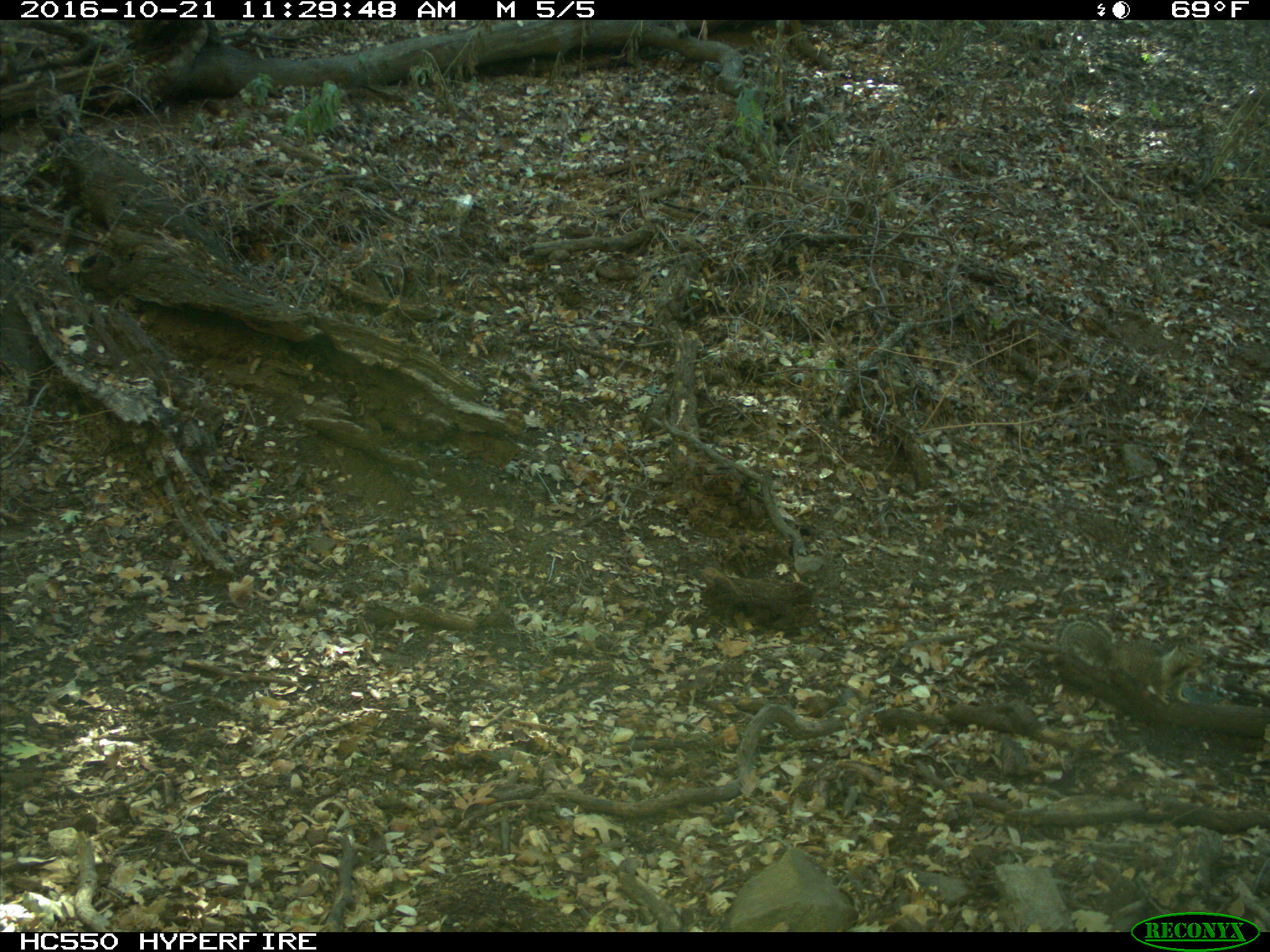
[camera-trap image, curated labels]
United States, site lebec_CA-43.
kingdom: Animalia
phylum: Chordata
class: Mammalia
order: Rodentia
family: Sciuridae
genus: Otospermophilus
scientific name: Otospermophilus beecheyi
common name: california ground squirrel